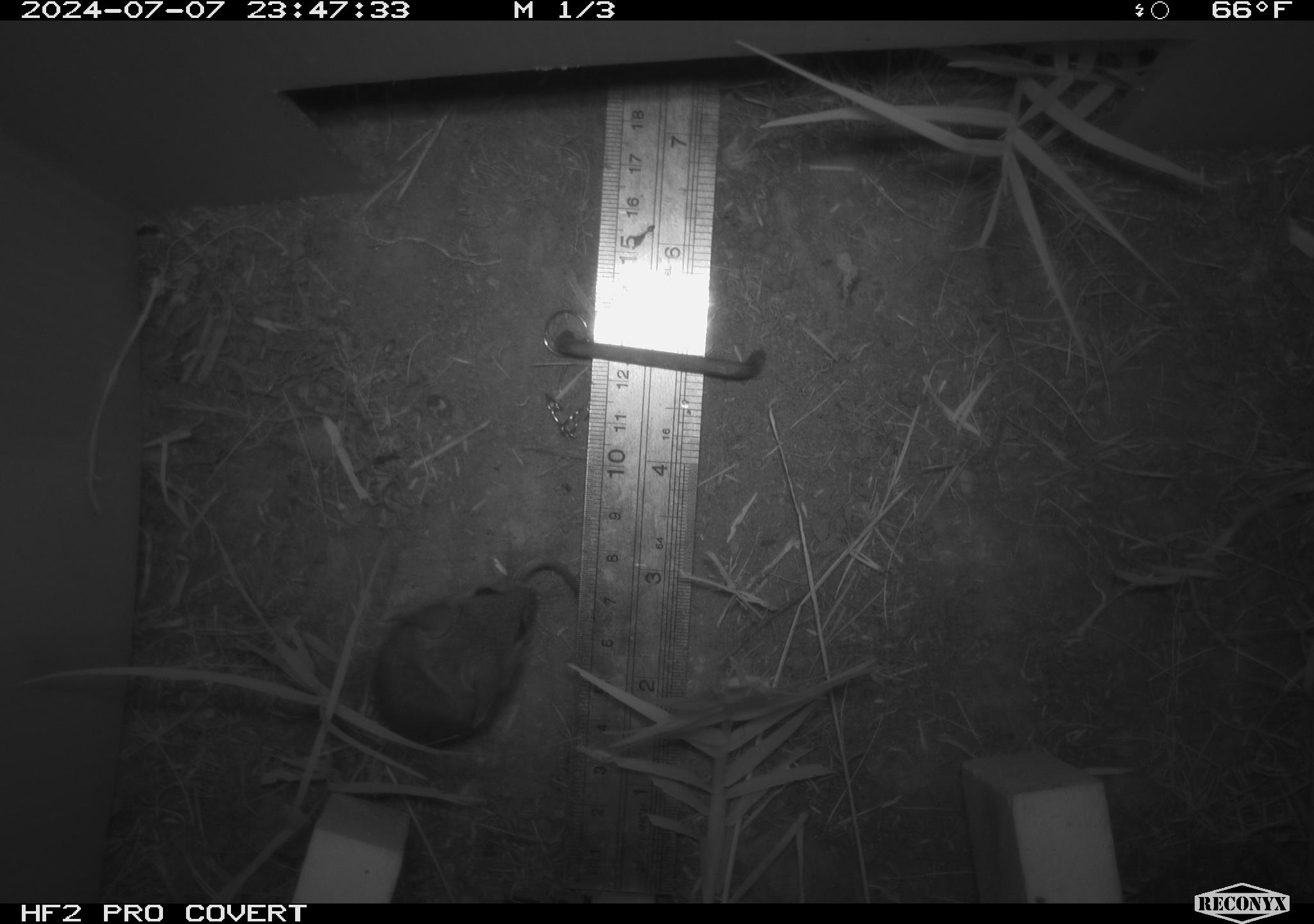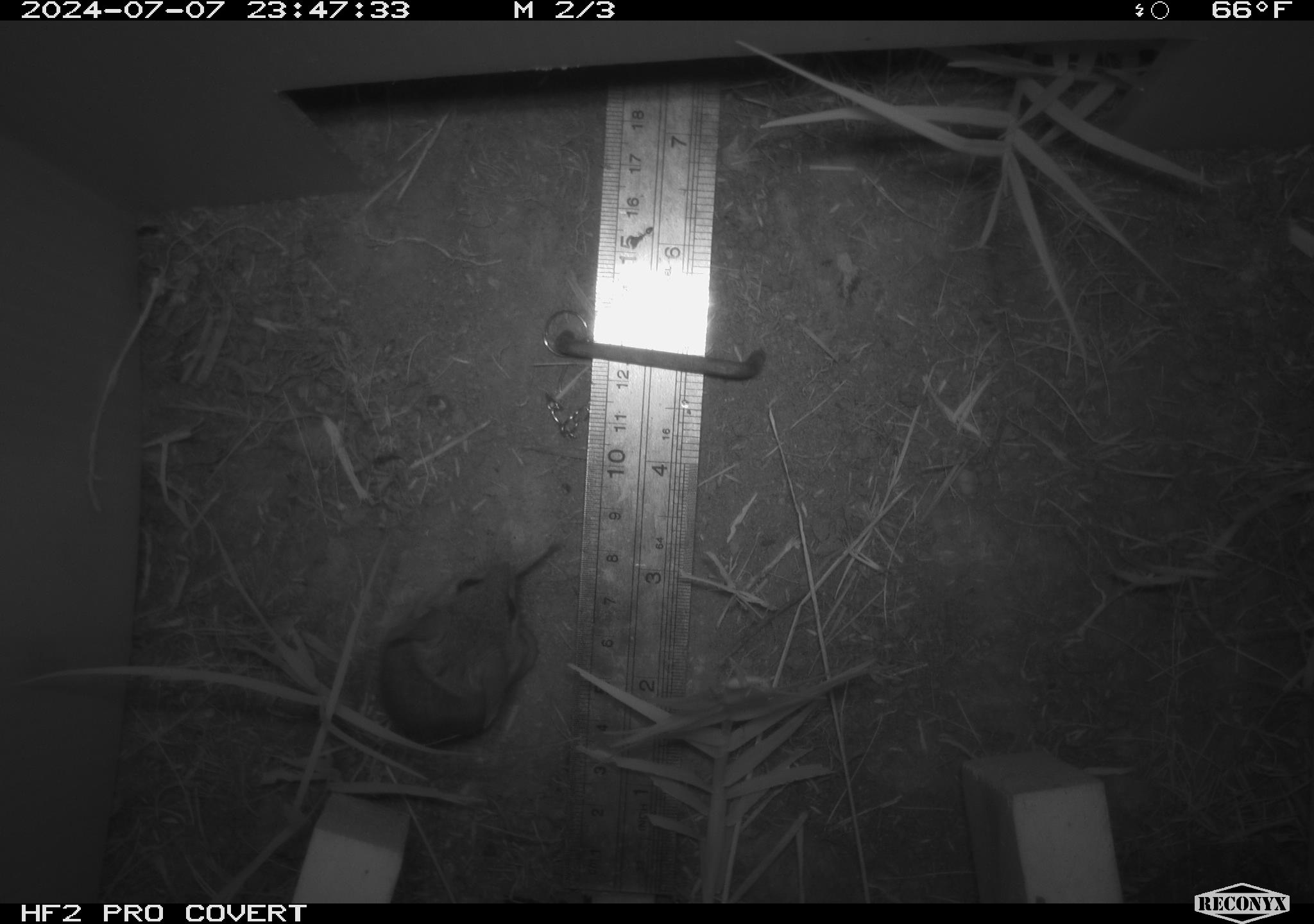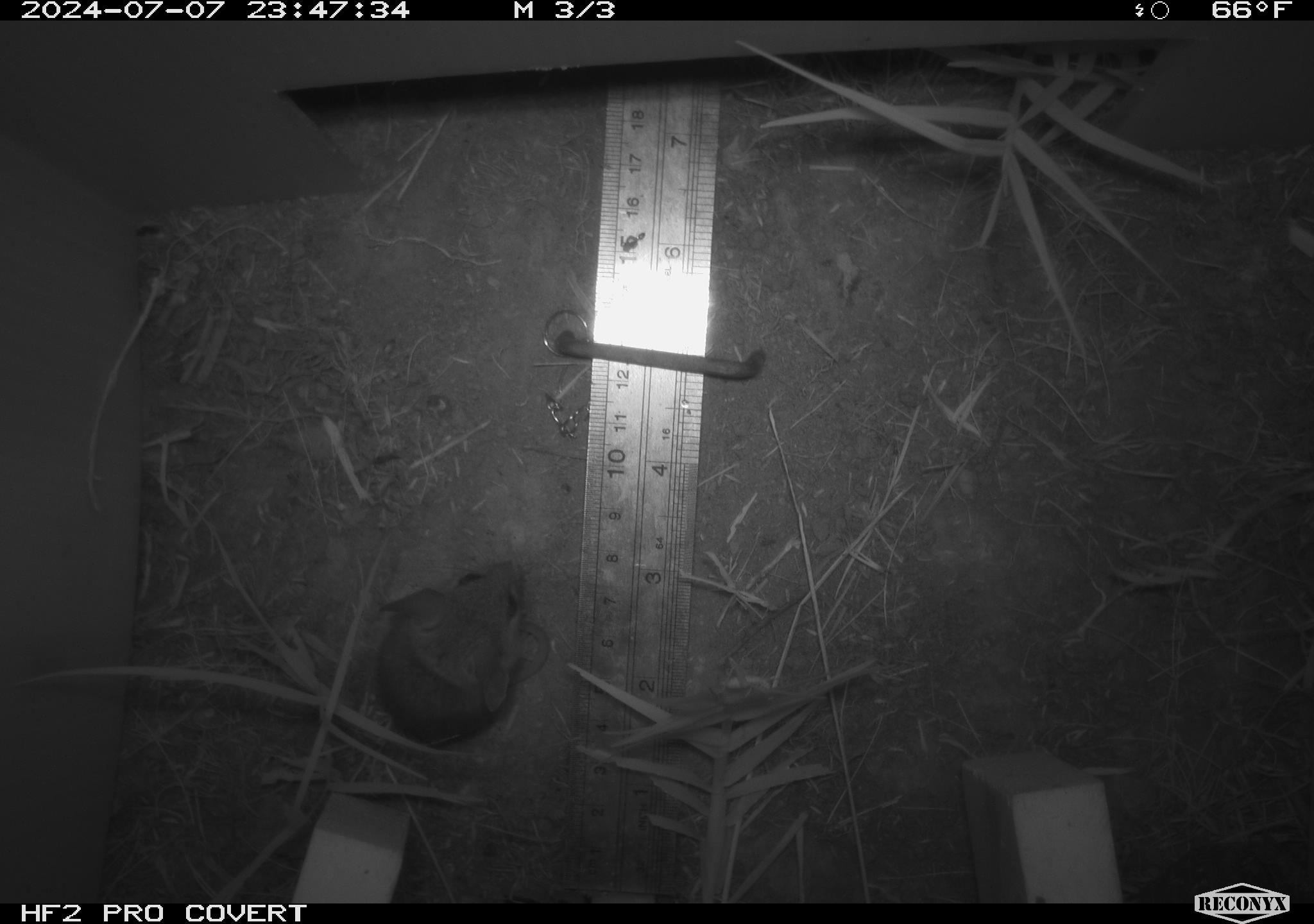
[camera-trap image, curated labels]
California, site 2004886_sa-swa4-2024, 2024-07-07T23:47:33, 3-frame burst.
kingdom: Animalia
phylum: Chordata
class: Mammalia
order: Rodentia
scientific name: Rodentia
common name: mouse species